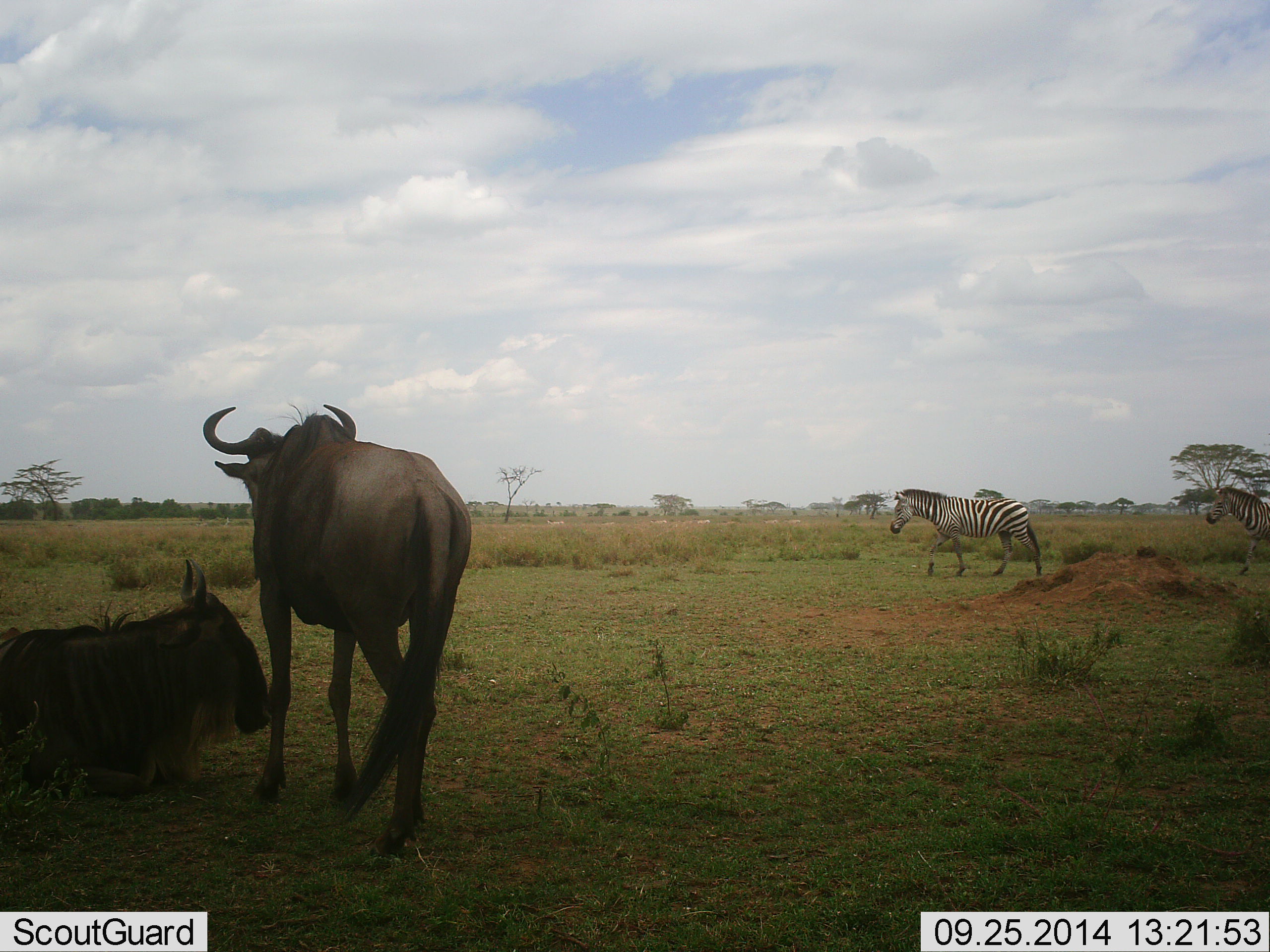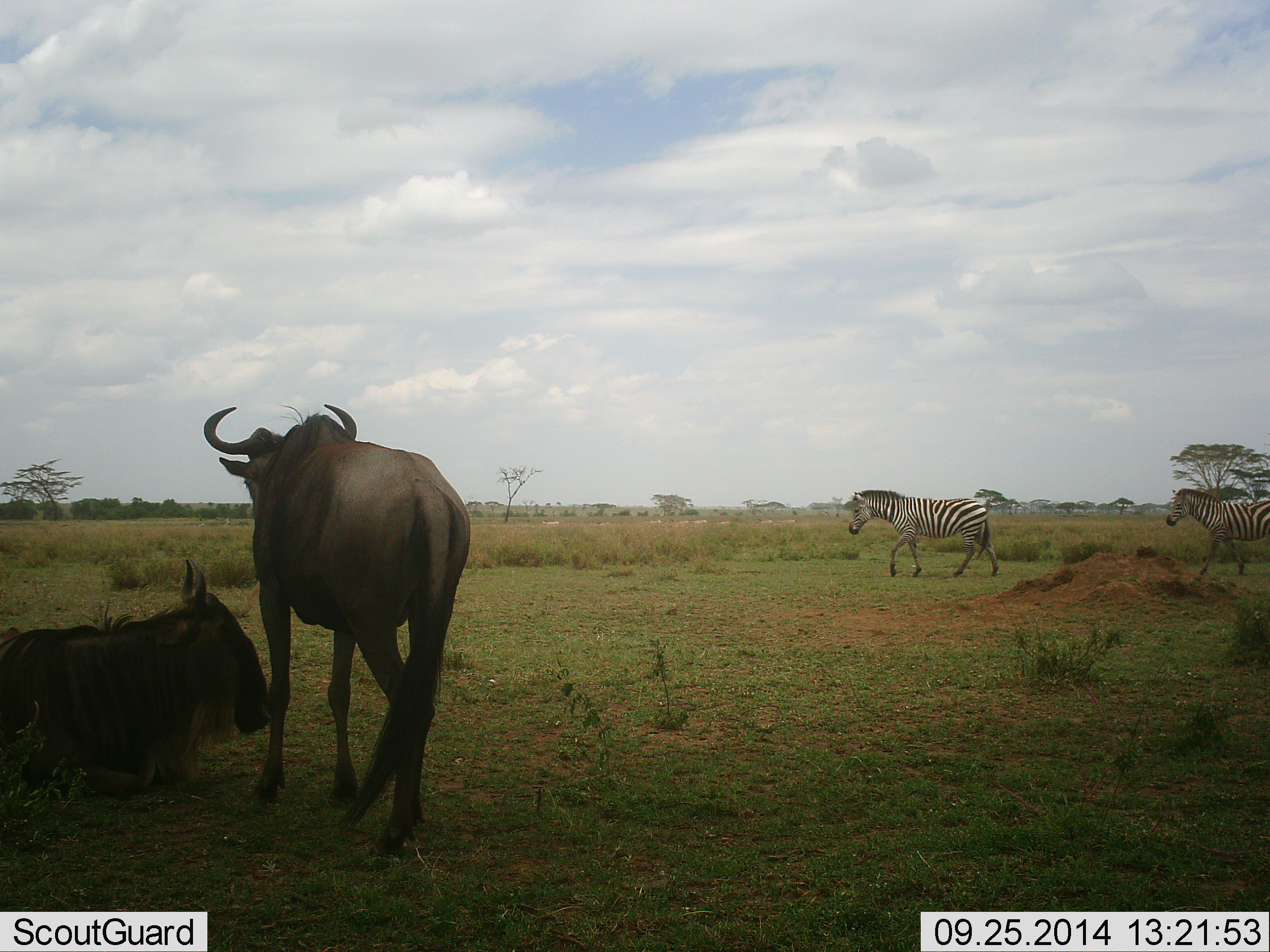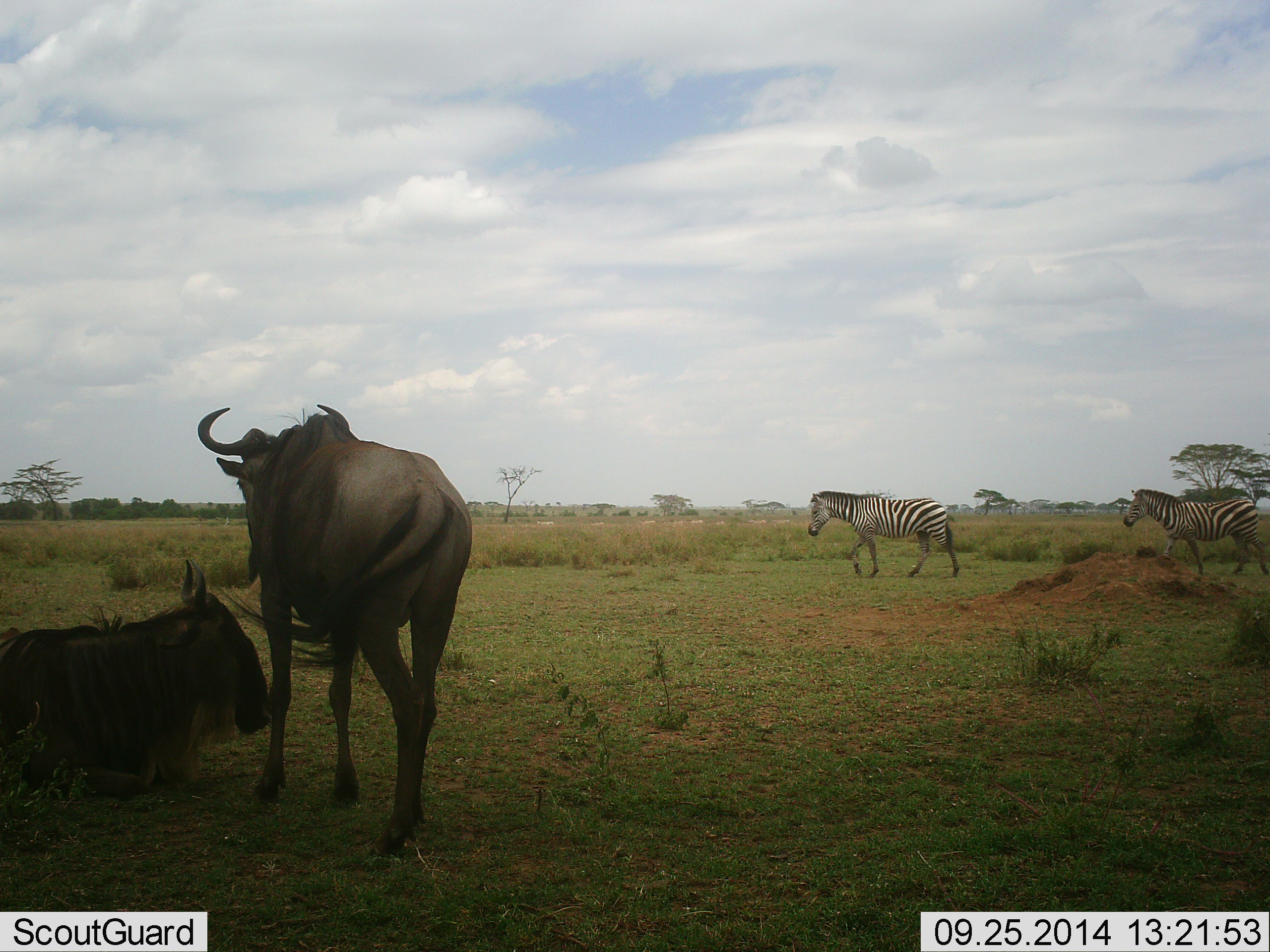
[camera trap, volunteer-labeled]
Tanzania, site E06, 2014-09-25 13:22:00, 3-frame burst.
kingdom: Animalia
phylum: Chordata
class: Mammalia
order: Artiodactyla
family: Bovidae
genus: Connochaetes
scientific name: Connochaetes taurinus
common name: blue wildebeest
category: wildebeest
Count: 2.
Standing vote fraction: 92%.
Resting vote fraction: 100%.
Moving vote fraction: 0%.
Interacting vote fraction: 0%.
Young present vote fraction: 0%.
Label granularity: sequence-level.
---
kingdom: Animalia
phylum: Chordata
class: Mammalia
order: Perissodactyla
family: Equidae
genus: Equus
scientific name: Equus quagga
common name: plains zebra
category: zebra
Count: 2.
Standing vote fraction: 0%.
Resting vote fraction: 0%.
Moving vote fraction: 100%.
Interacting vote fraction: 0%.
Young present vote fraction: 0%.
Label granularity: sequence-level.